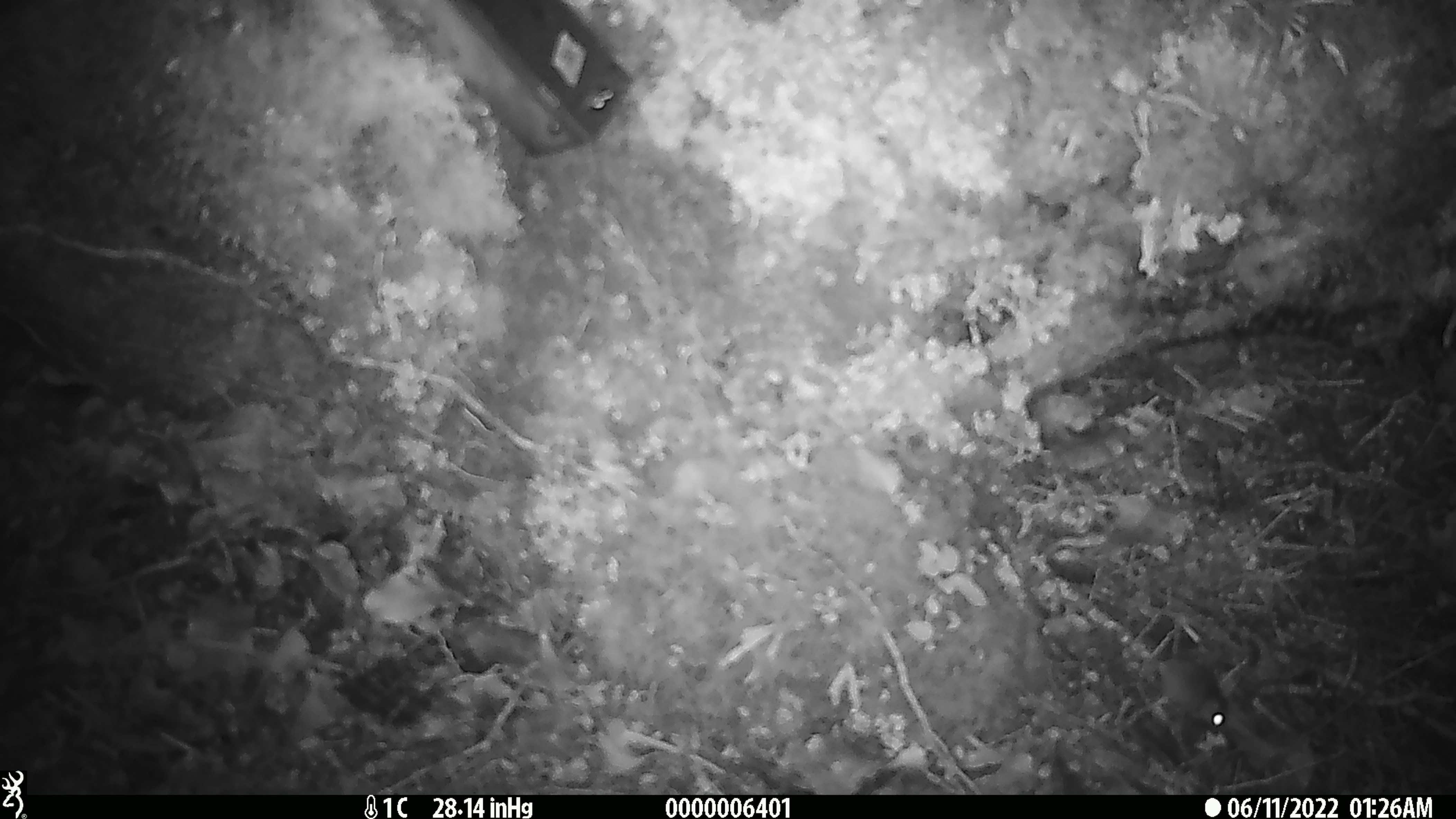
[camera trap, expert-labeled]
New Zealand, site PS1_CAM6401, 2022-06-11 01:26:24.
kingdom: Animalia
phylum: Chordata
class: Mammalia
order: Rodentia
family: Muridae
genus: Mus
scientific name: Mus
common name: mouse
Mouse (Mus).